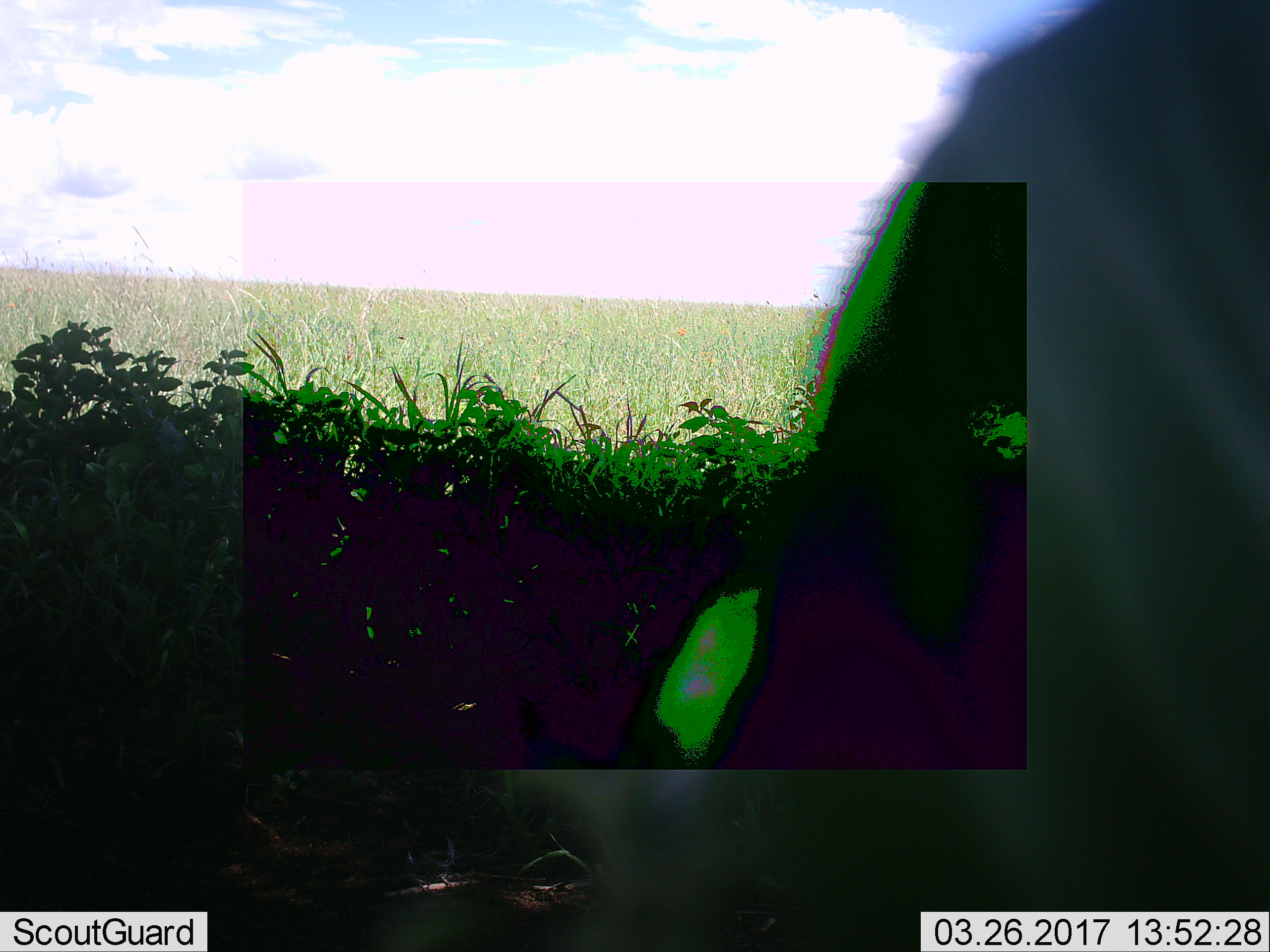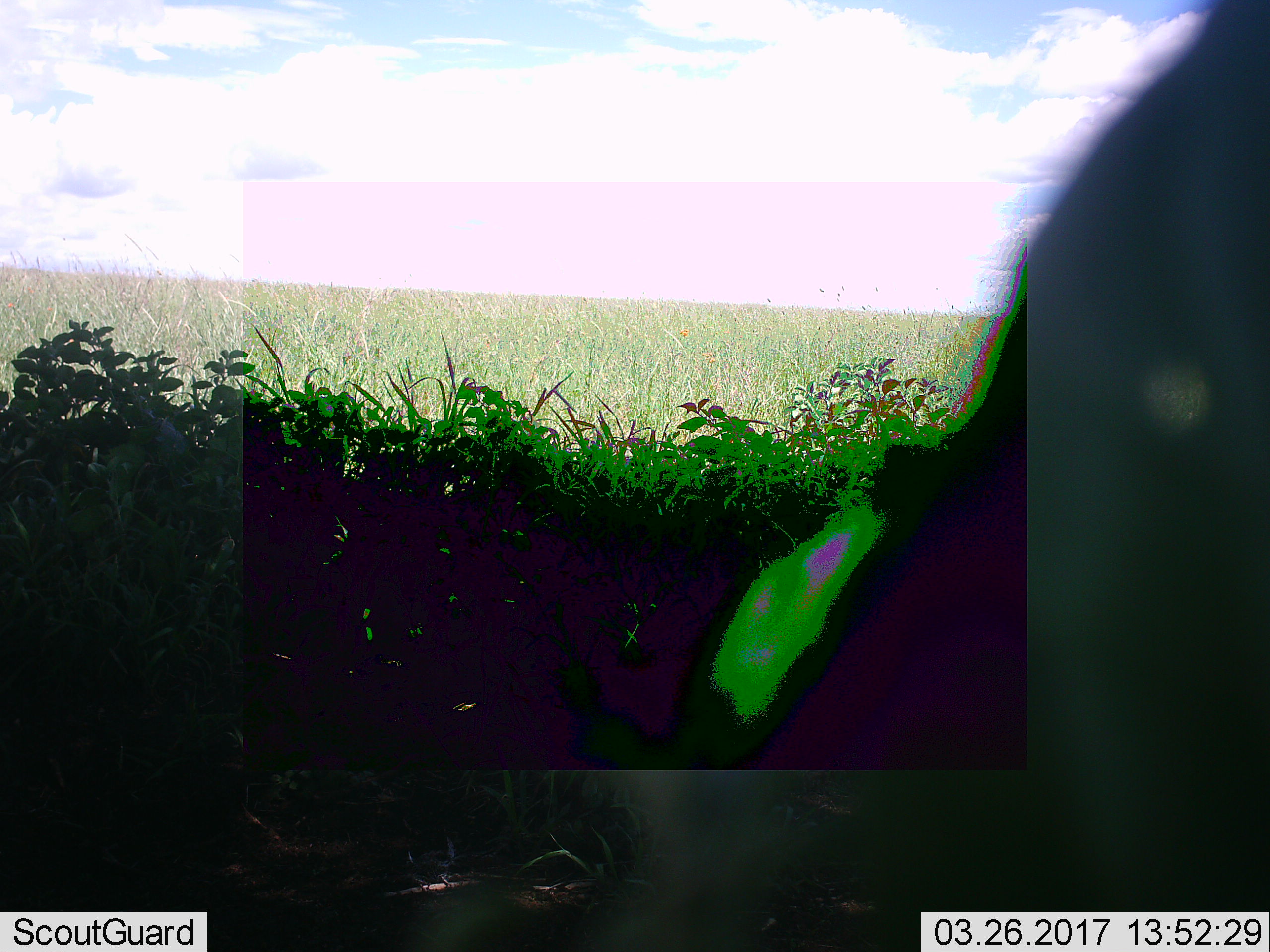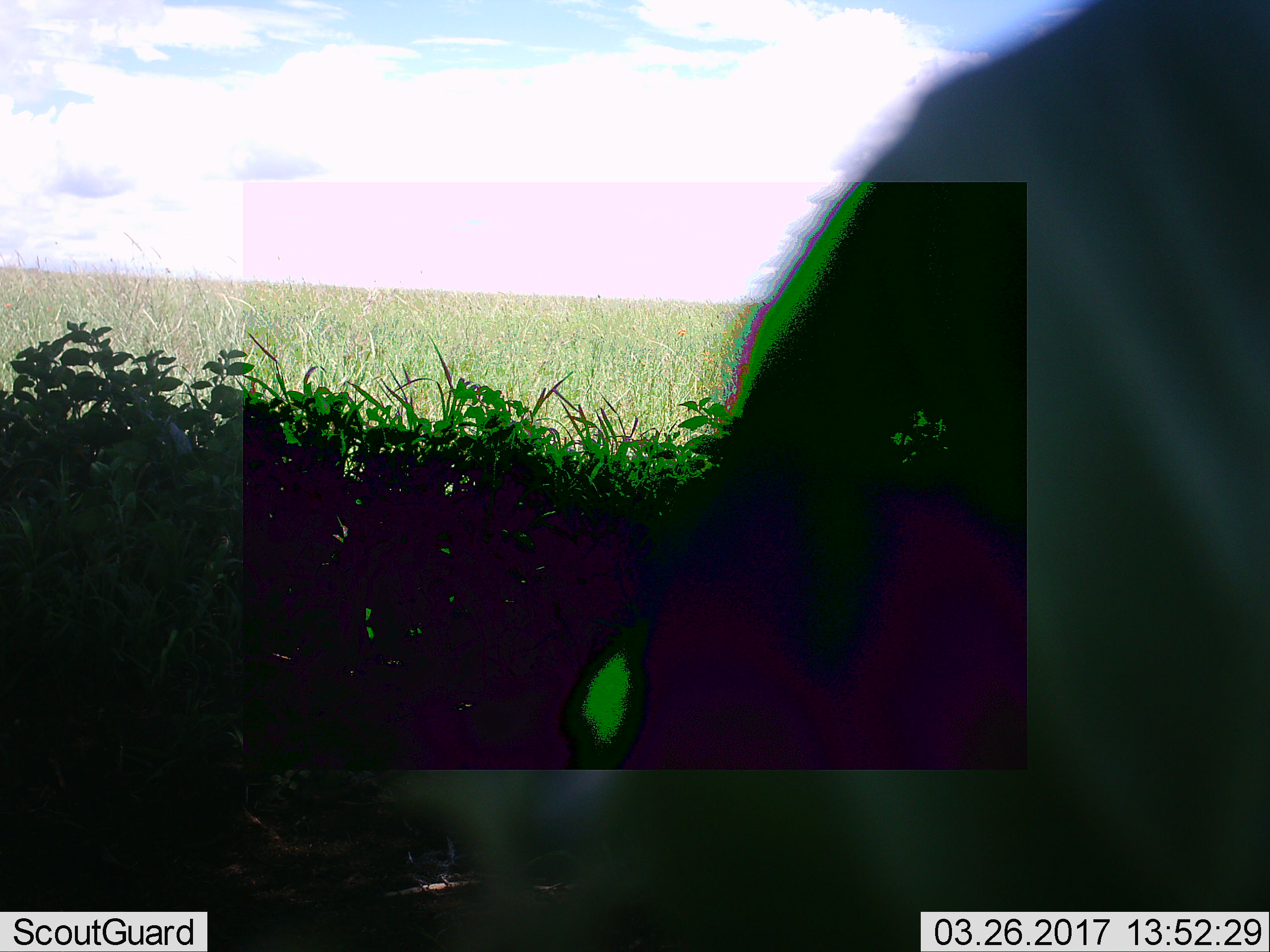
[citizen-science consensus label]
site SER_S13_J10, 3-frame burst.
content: unidentified animal